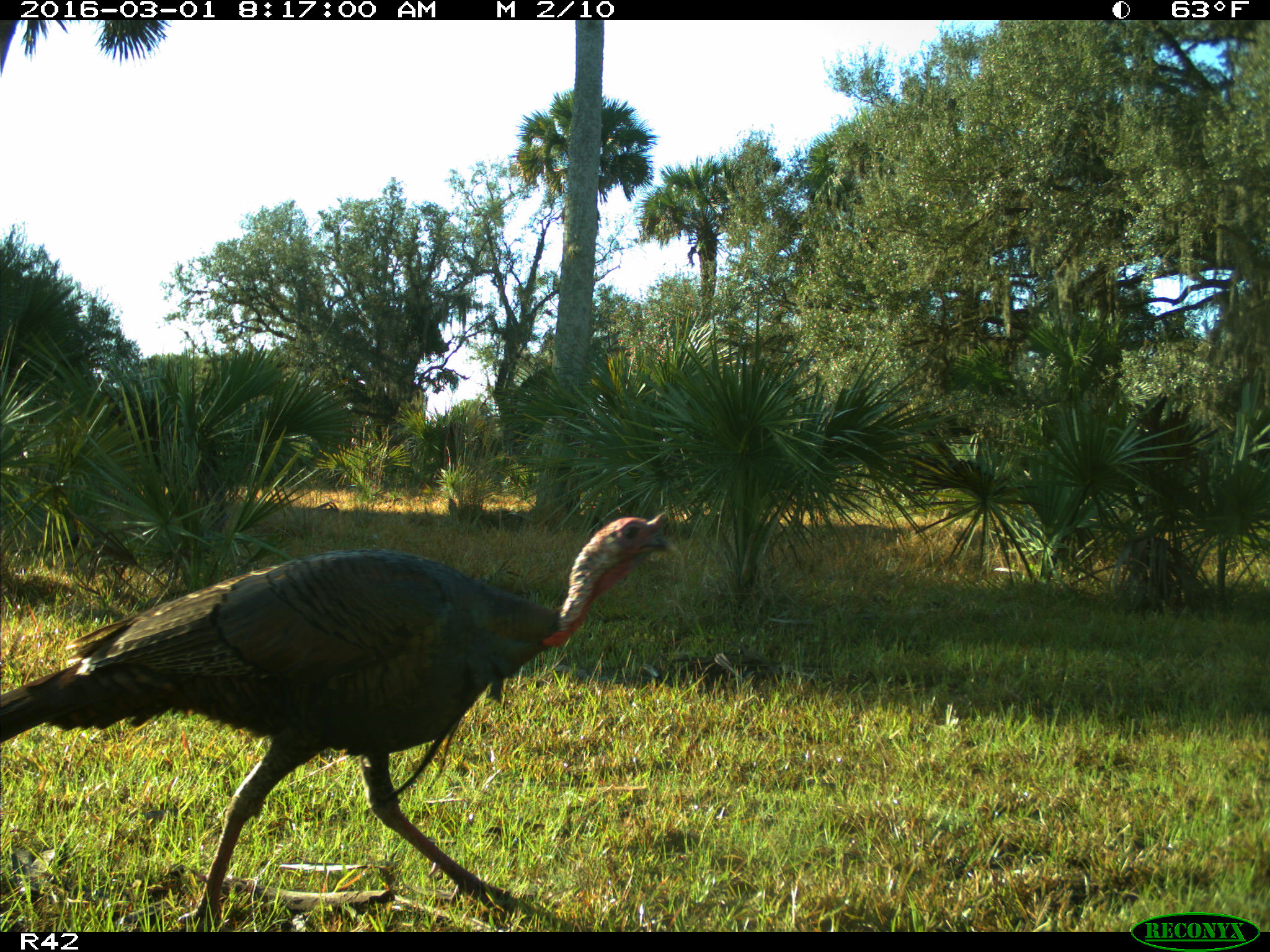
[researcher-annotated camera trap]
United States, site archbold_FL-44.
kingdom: Animalia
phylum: Chordata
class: Aves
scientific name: Aves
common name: birds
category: unidentified bird